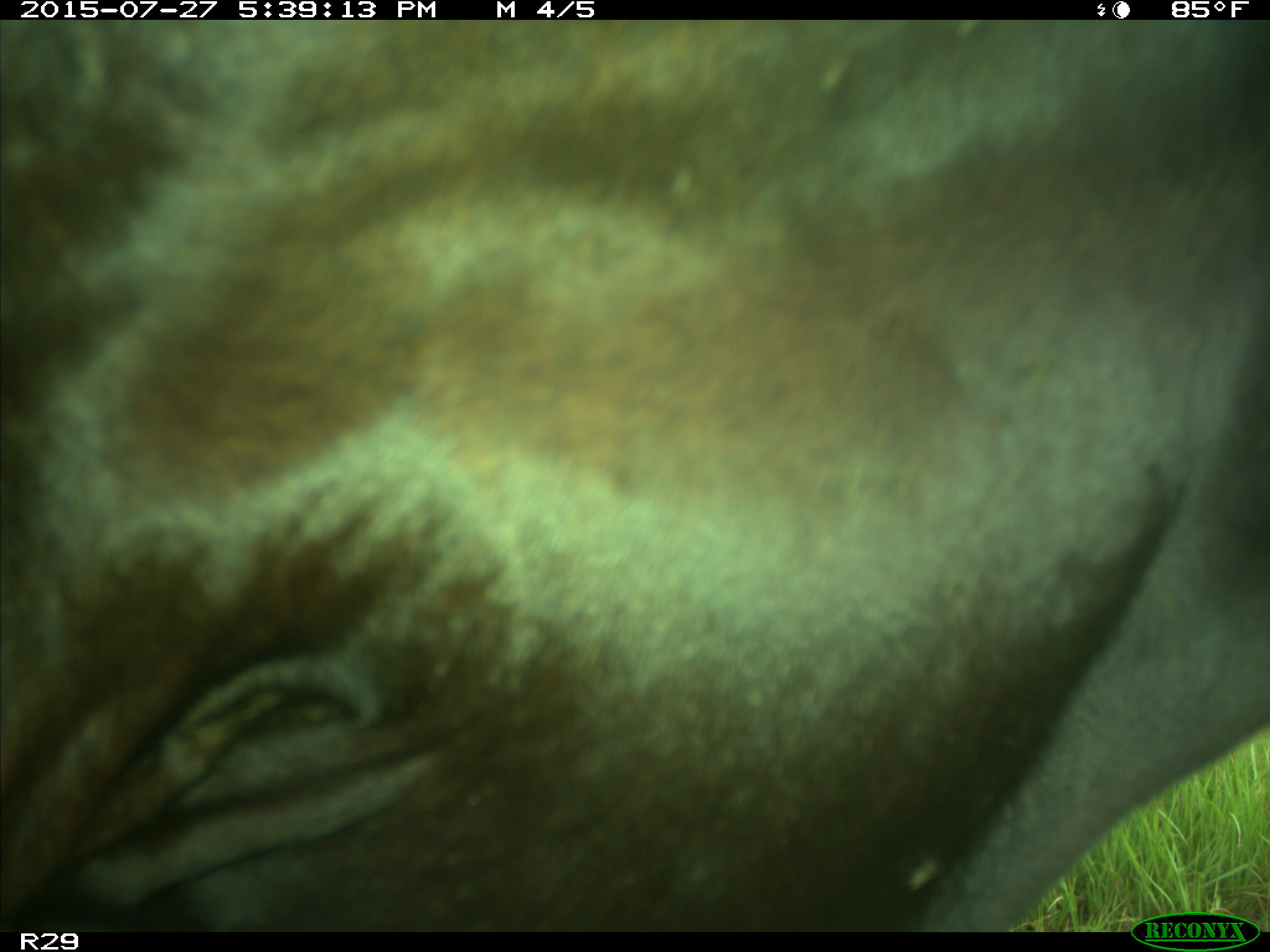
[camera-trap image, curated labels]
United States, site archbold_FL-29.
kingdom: Animalia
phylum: Chordata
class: Mammalia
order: Artiodactyla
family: Bovidae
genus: Bos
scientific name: Bos taurus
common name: domestic cow